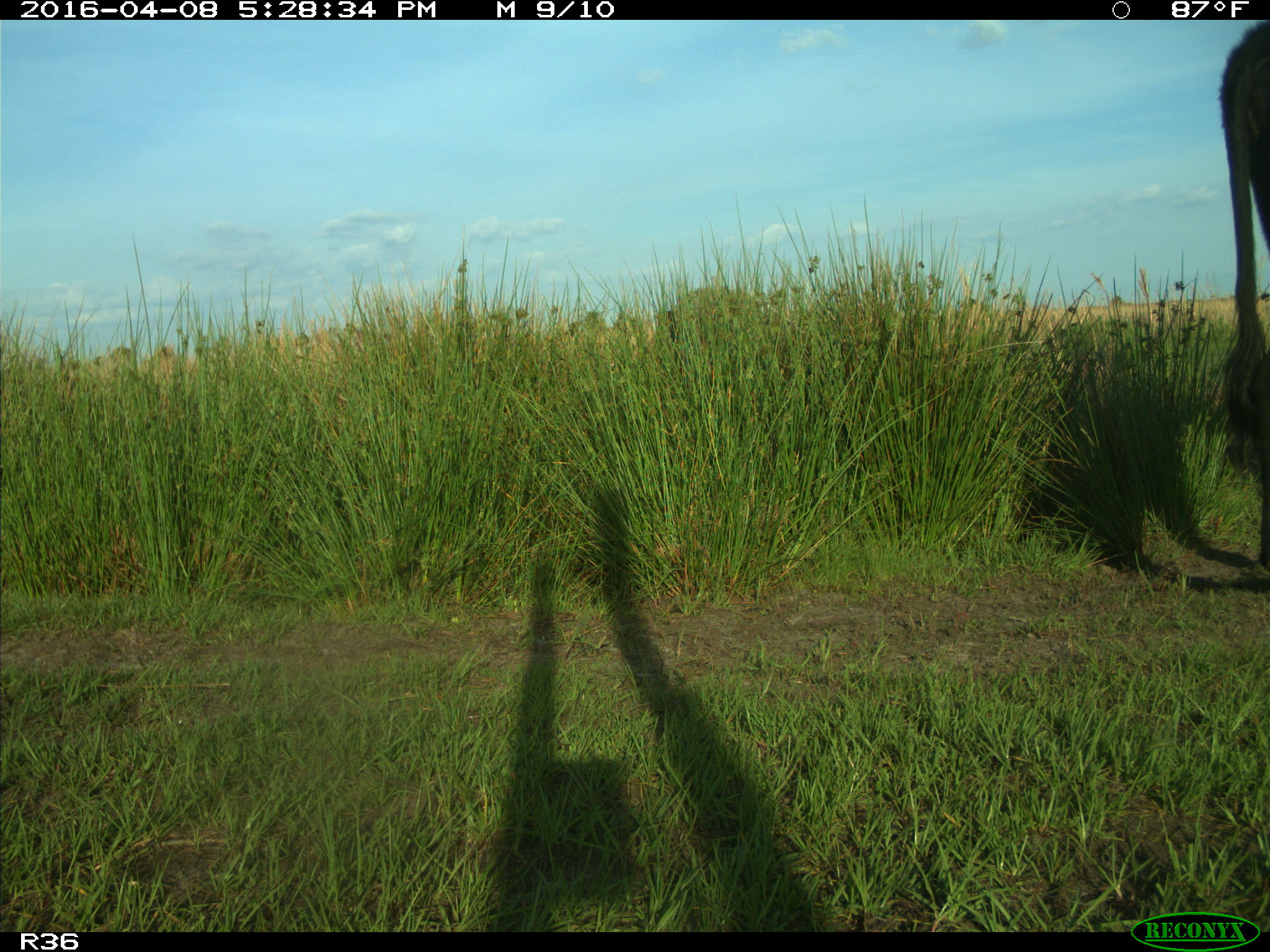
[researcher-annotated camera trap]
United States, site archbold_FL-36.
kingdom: Animalia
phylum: Chordata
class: Mammalia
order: Artiodactyla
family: Bovidae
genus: Bos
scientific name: Bos taurus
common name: domestic cow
Bos taurus (domestic cow).